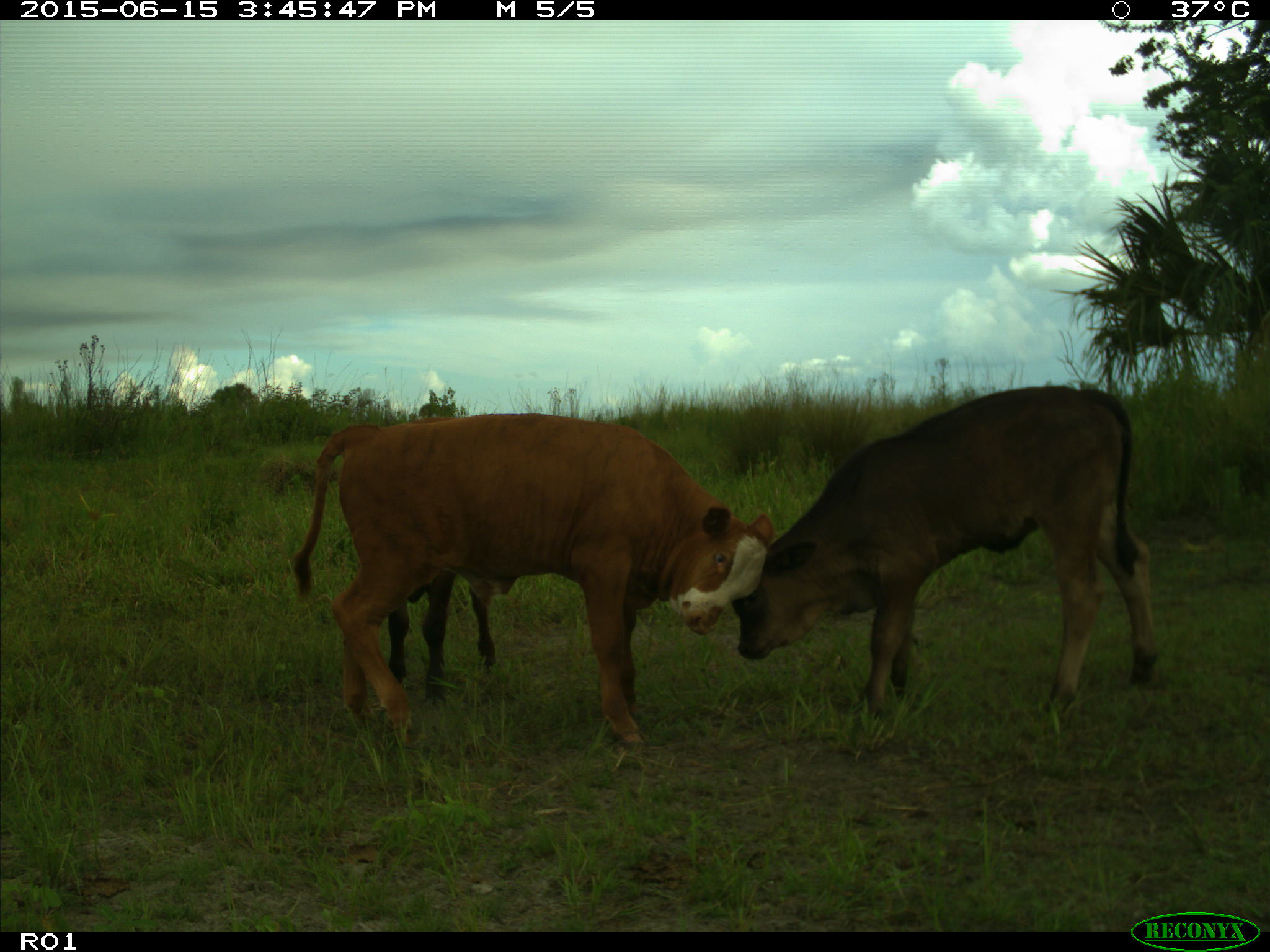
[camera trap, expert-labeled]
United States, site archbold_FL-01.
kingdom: Animalia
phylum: Chordata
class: Mammalia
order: Artiodactyla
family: Bovidae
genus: Bos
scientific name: Bos taurus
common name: domestic cow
Bos taurus (domestic cow).